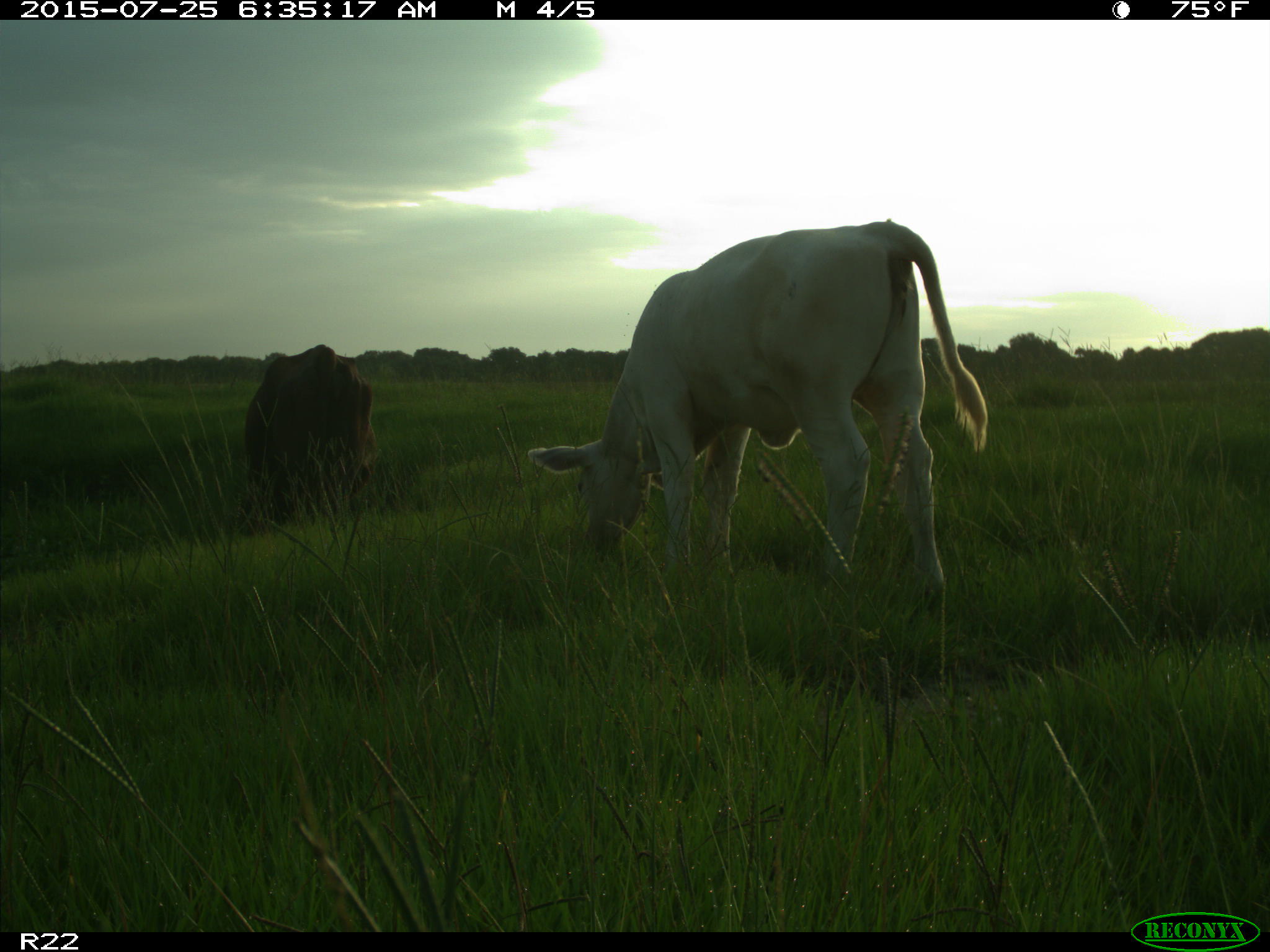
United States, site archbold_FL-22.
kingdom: Animalia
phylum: Chordata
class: Mammalia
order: Artiodactyla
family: Bovidae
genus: Bos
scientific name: Bos taurus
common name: domestic cow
Bos taurus (domestic cow).